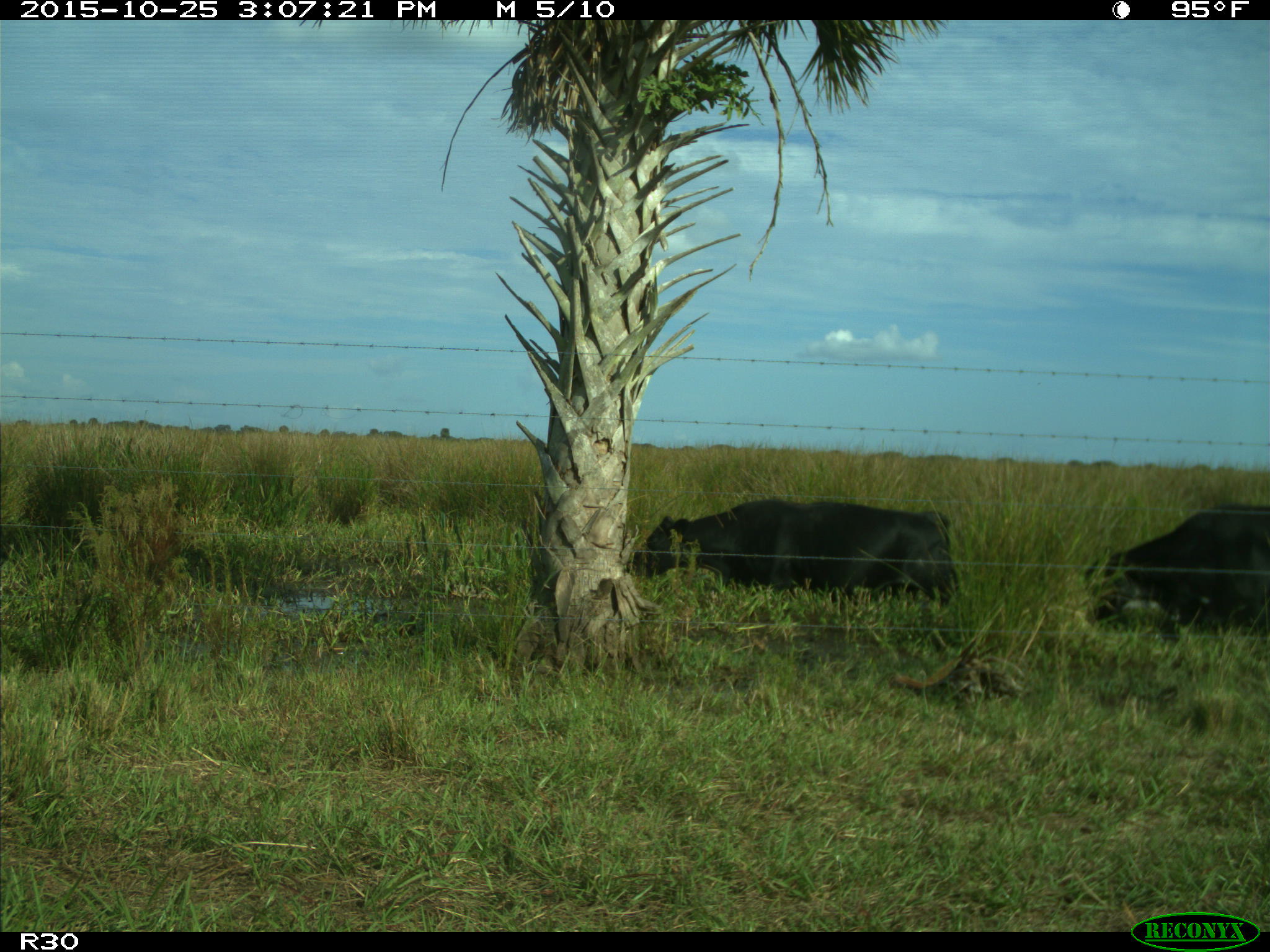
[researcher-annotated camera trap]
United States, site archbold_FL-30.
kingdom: Animalia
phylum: Chordata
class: Mammalia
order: Artiodactyla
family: Bovidae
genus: Bos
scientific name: Bos taurus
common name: domestic cow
Bos taurus (domestic cow).